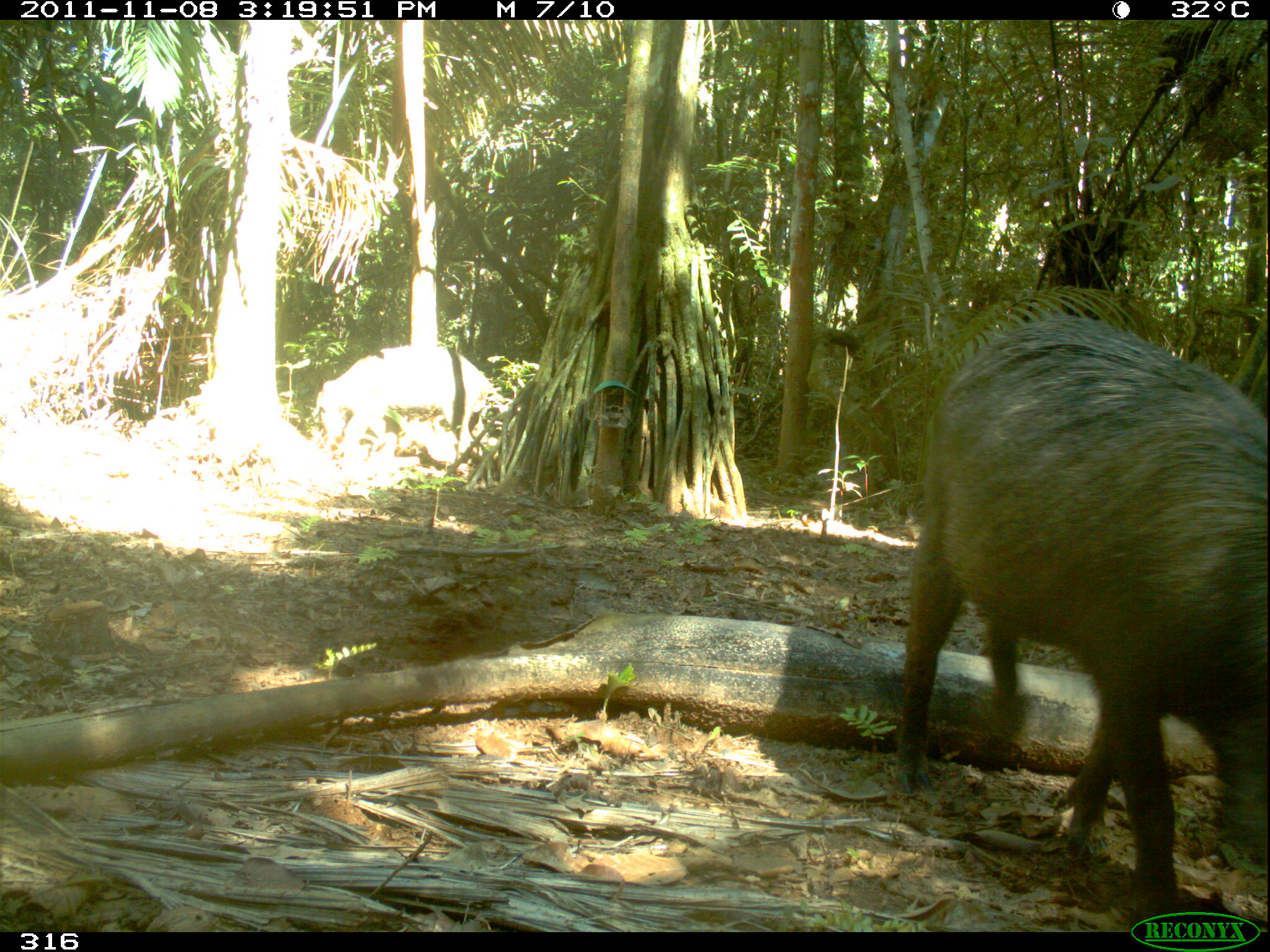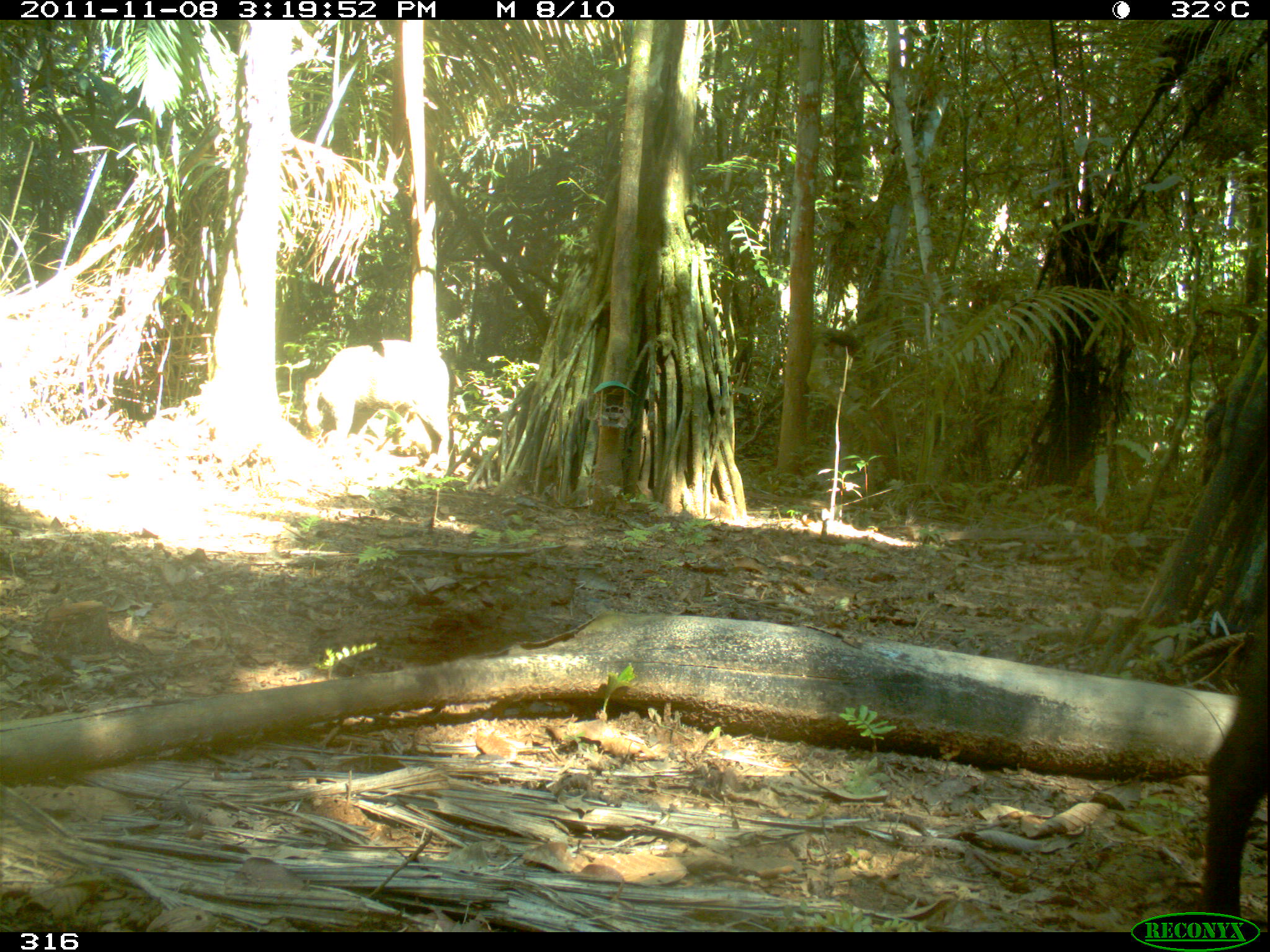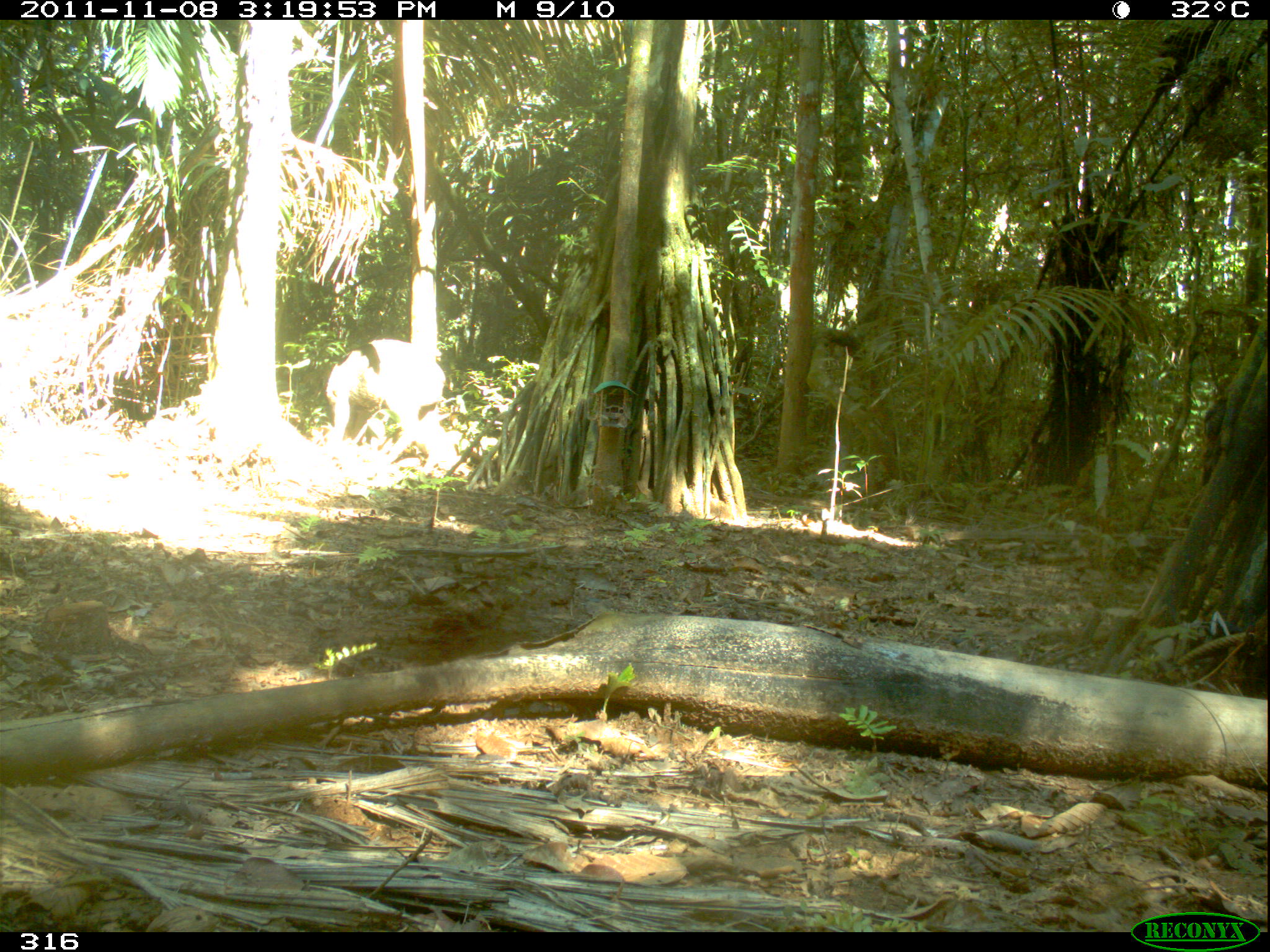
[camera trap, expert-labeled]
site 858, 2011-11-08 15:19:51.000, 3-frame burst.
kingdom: Animalia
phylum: Chordata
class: Mammalia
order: Artiodactyla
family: Tayassuidae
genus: Tayassu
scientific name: Tayassu pecari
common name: white-lipped peccary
Tayassu pecari (white-lipped peccary).